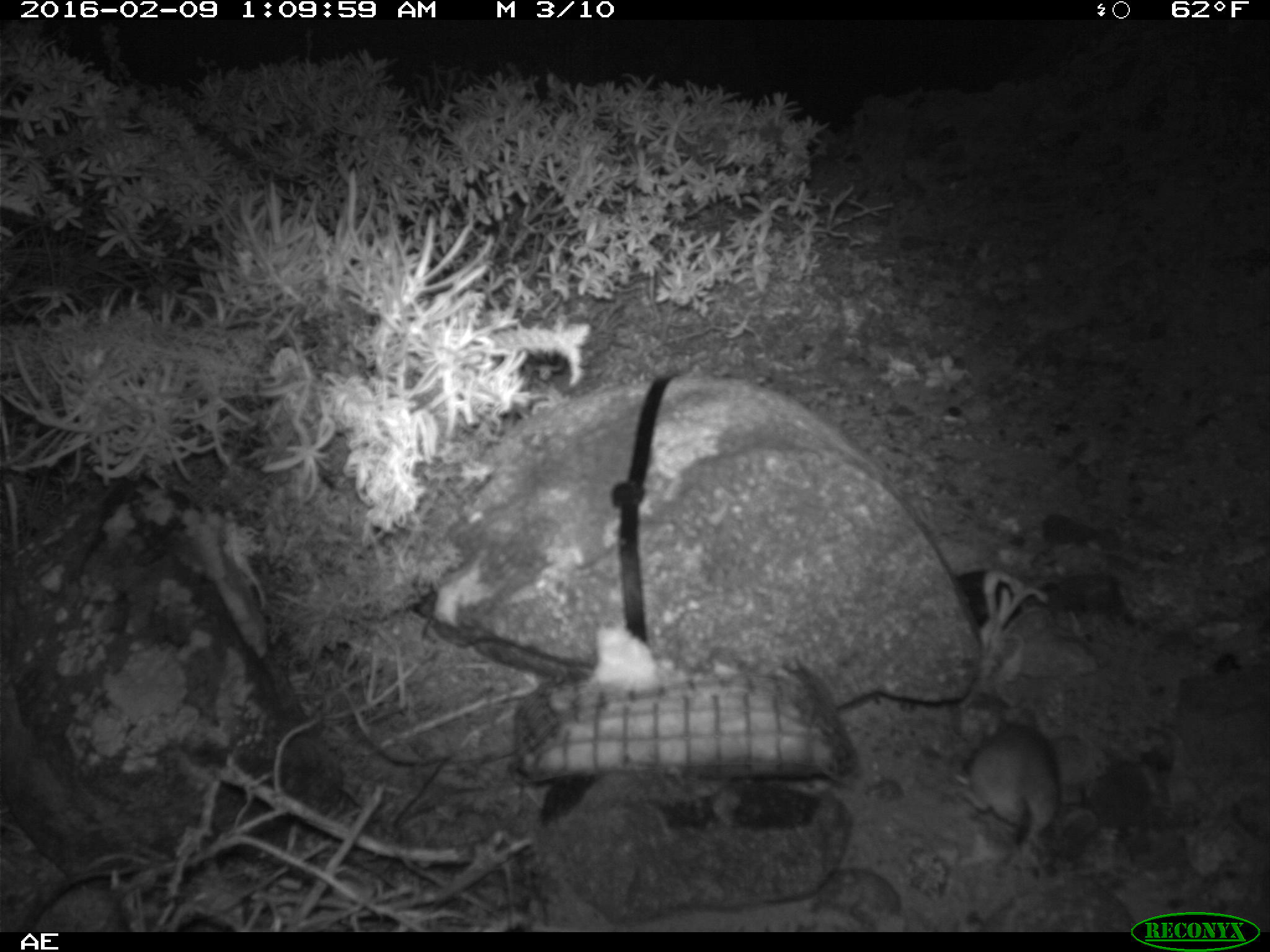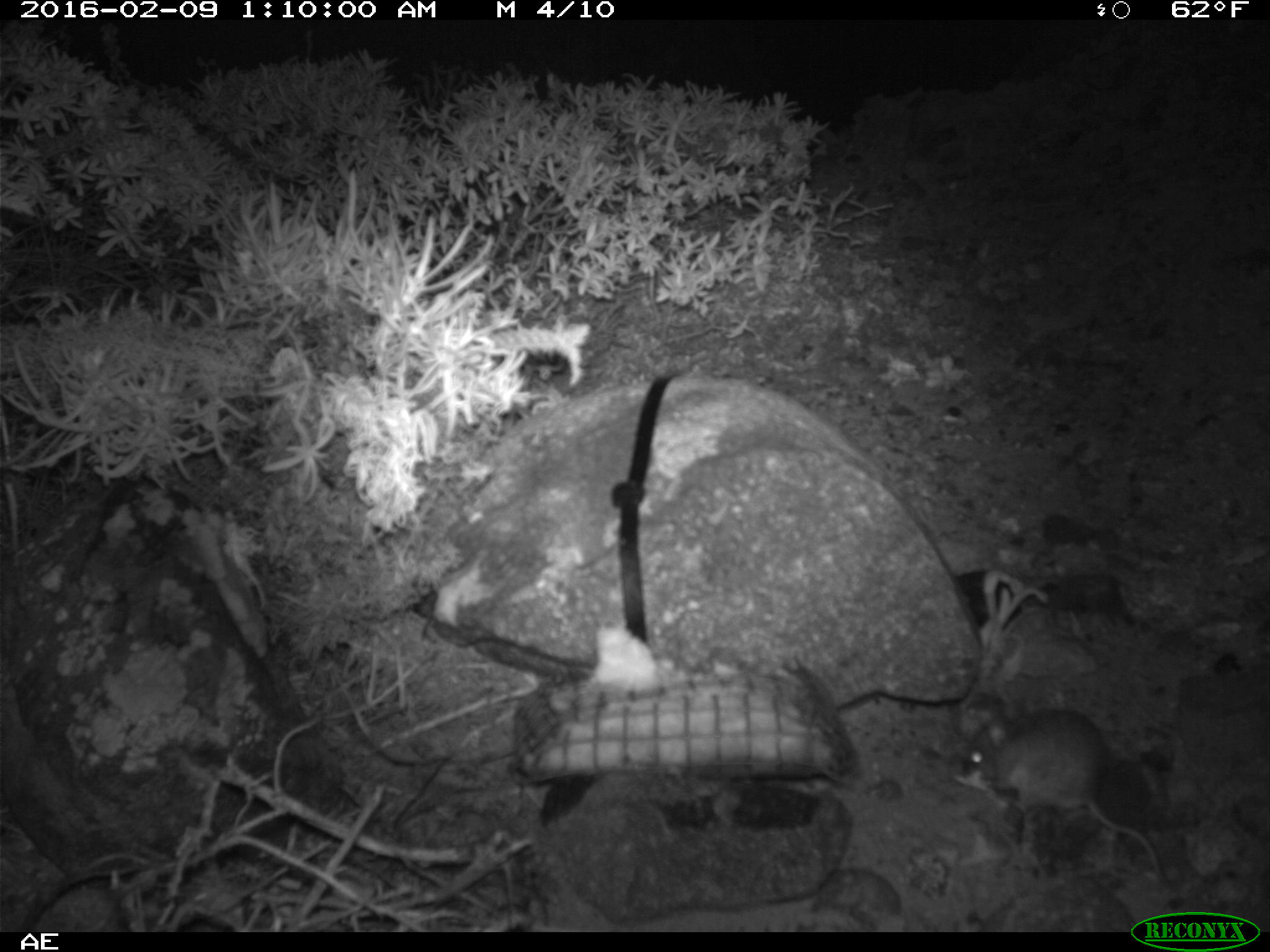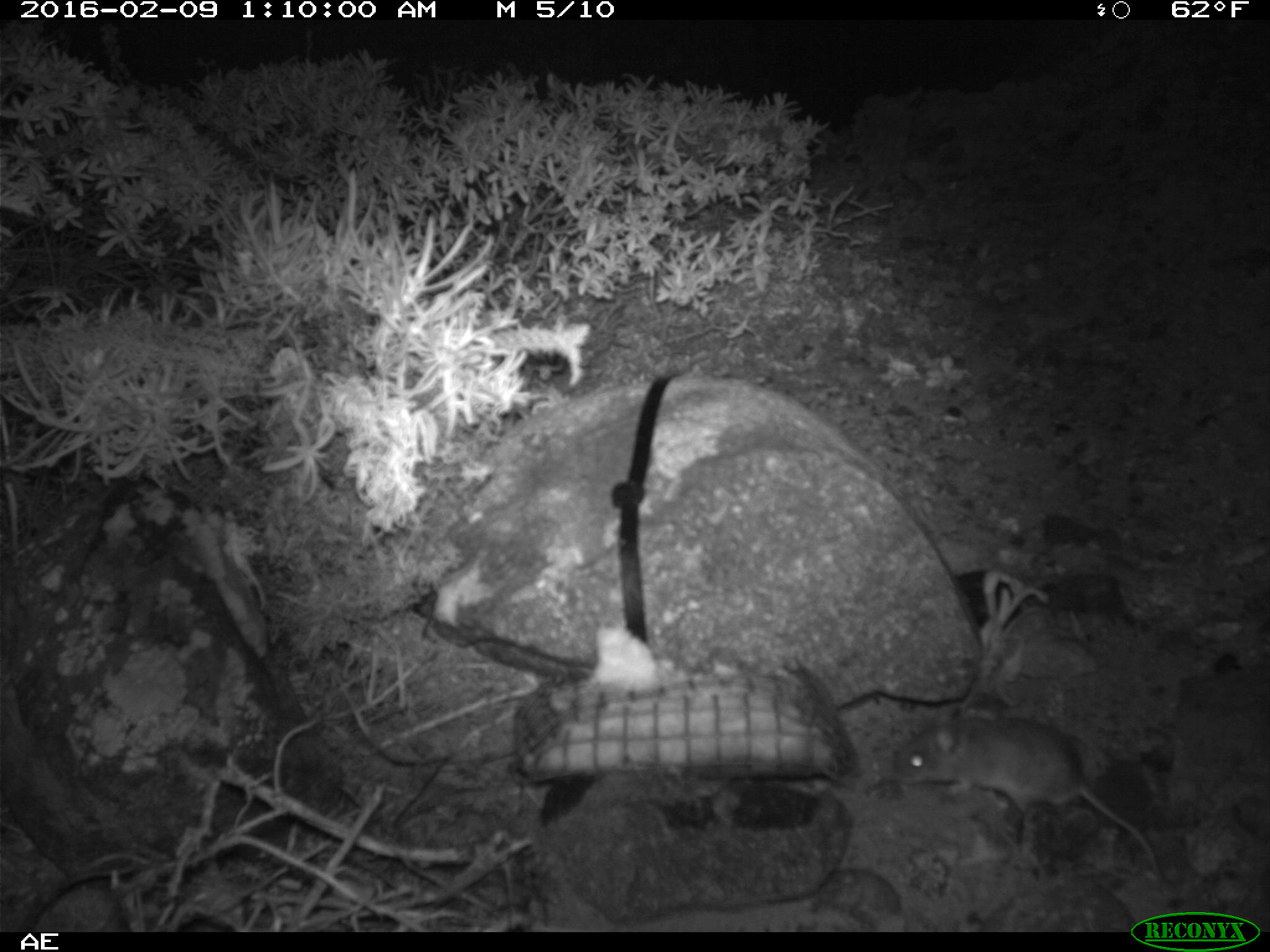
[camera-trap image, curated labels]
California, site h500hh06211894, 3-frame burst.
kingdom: Animalia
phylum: Chordata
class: Mammalia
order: Rodentia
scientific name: Rodentia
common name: rodent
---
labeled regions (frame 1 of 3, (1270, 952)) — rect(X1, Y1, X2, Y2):
rodent: rect(960, 700, 1064, 868)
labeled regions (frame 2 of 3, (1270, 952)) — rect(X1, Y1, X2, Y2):
rodent: rect(964, 690, 1164, 881)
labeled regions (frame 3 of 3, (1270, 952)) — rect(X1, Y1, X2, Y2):
rodent: rect(896, 702, 1172, 886)